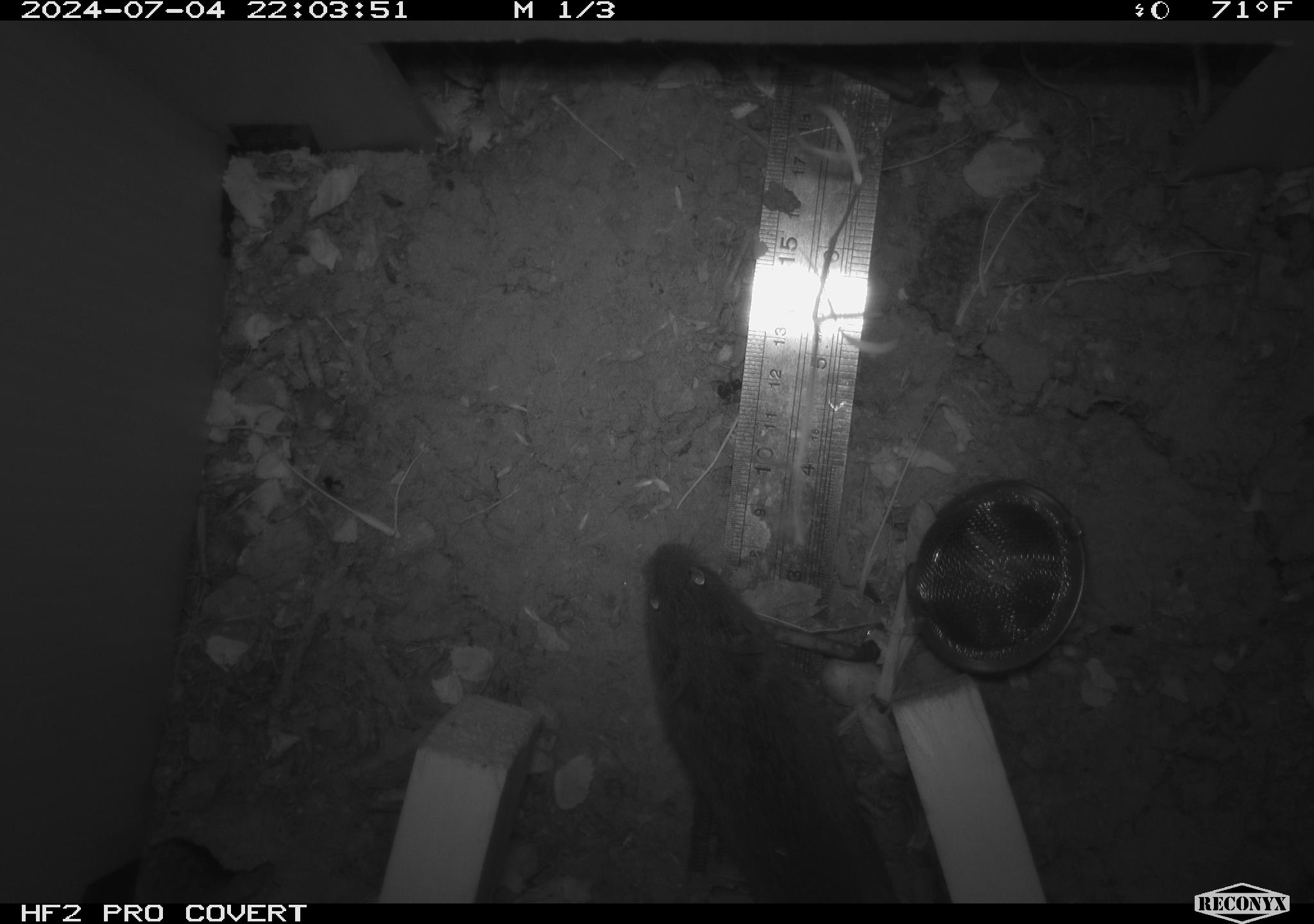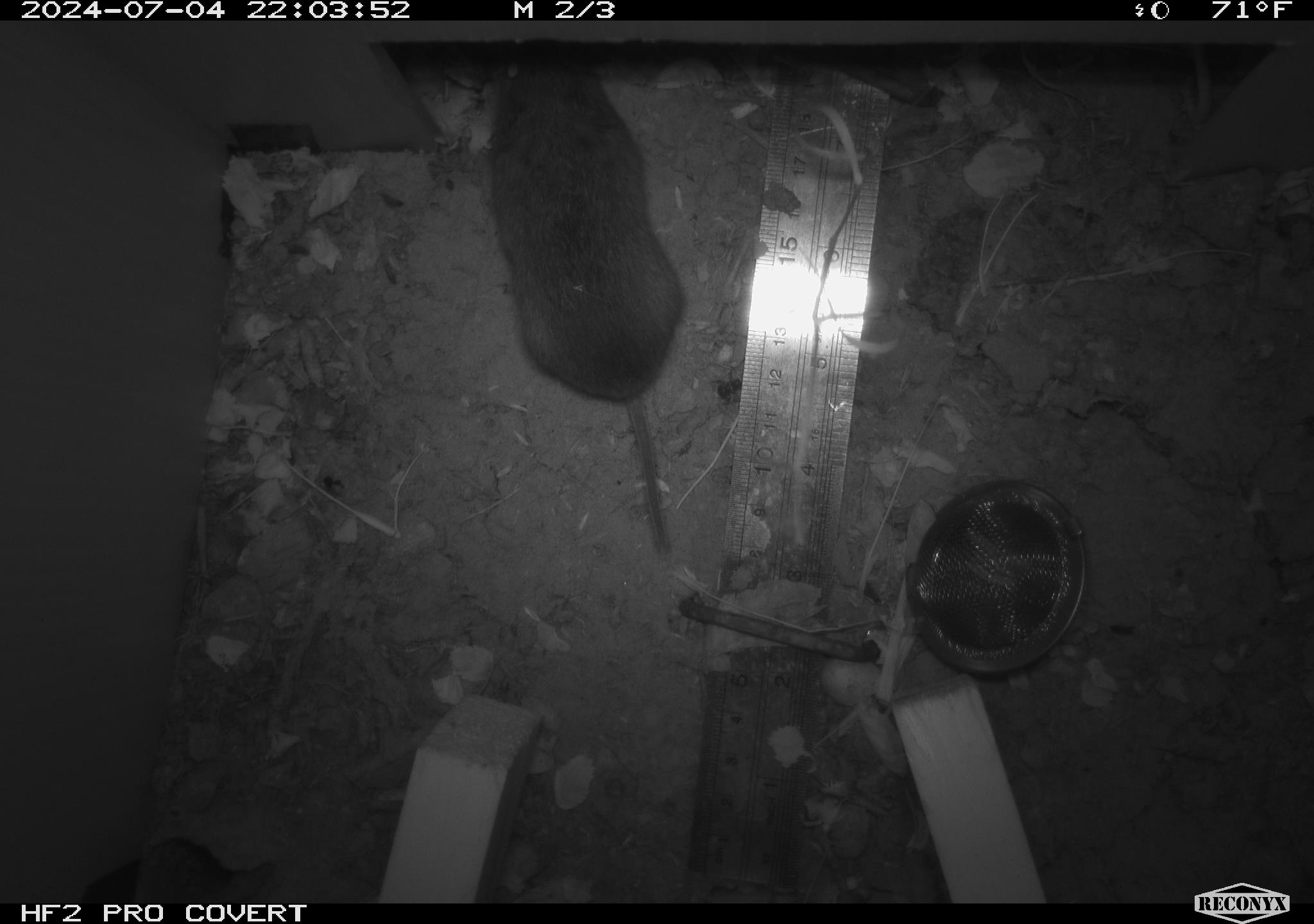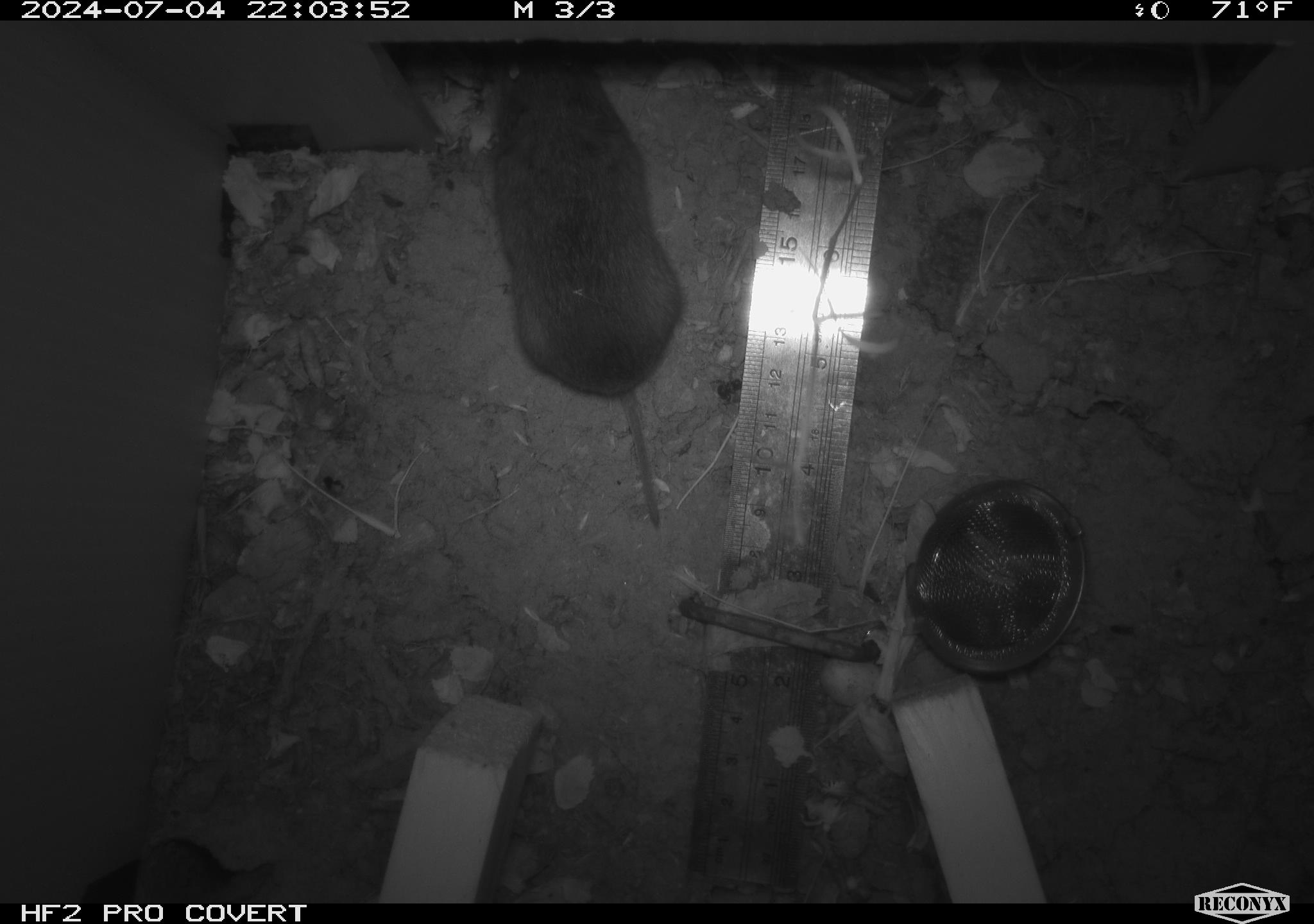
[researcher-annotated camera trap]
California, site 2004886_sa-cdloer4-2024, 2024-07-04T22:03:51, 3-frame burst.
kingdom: Animalia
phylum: Chordata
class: Mammalia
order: Rodentia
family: Cricetidae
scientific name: Arvicolinae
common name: voles, lemmings, and muskrats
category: arvicolinae subfamily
Arvicolinae subfamily (voles, lemmings, and muskrats) (Arvicolinae).